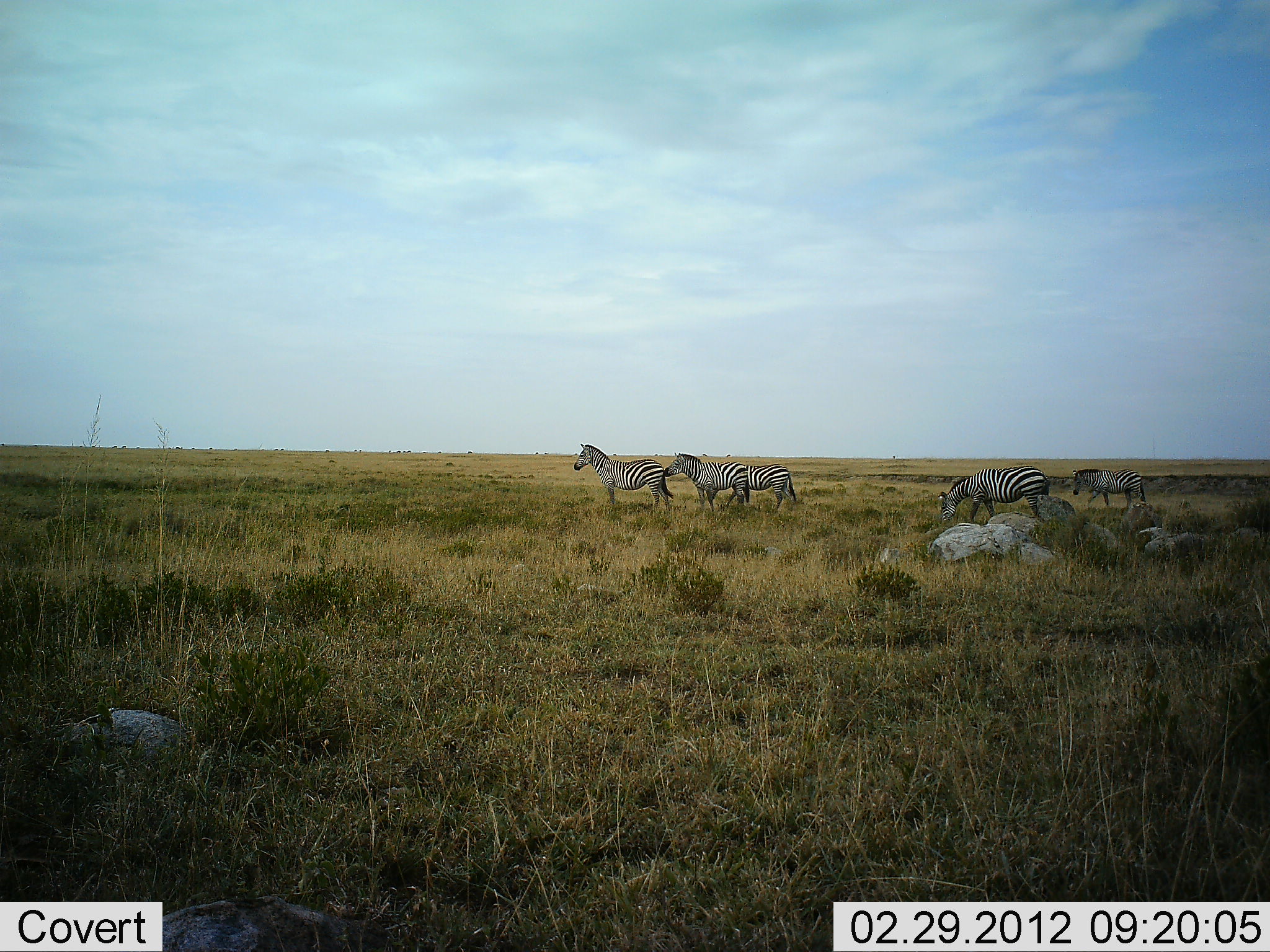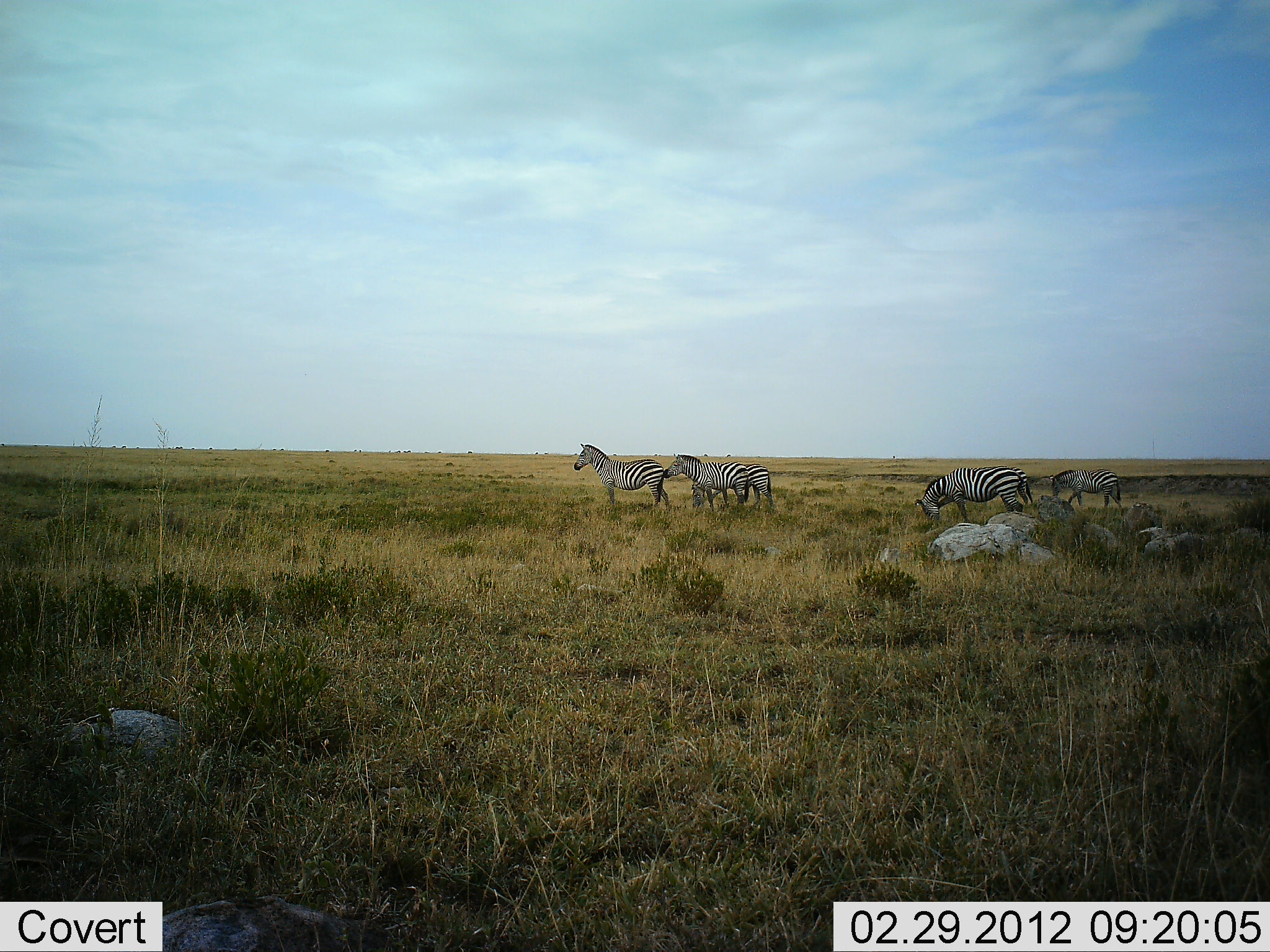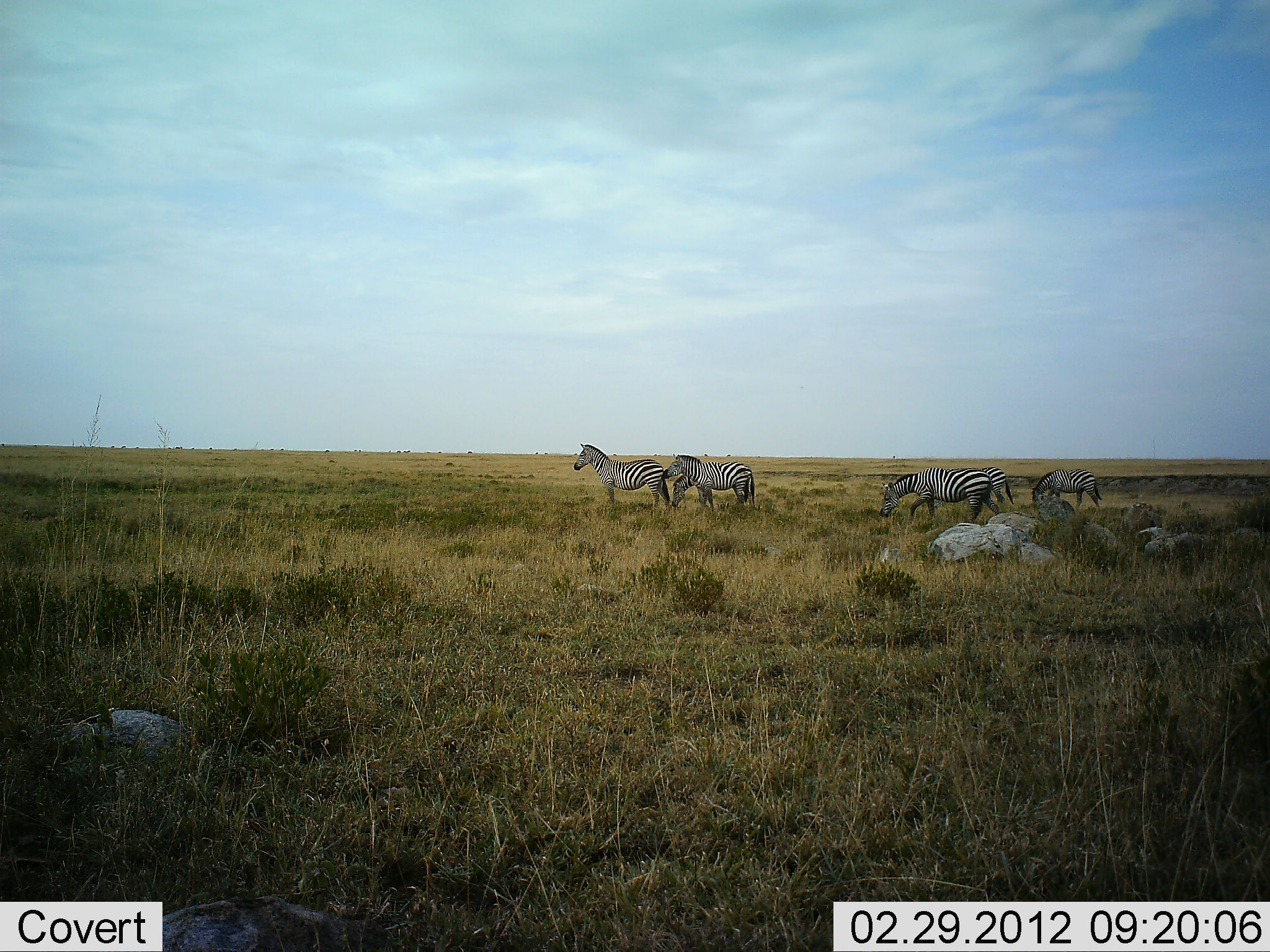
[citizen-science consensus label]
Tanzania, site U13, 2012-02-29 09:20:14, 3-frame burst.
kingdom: Animalia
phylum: Chordata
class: Mammalia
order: Perissodactyla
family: Equidae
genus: Equus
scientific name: Equus quagga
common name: plains zebra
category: zebra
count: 5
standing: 77%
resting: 0%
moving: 55%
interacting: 0%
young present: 0%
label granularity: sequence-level